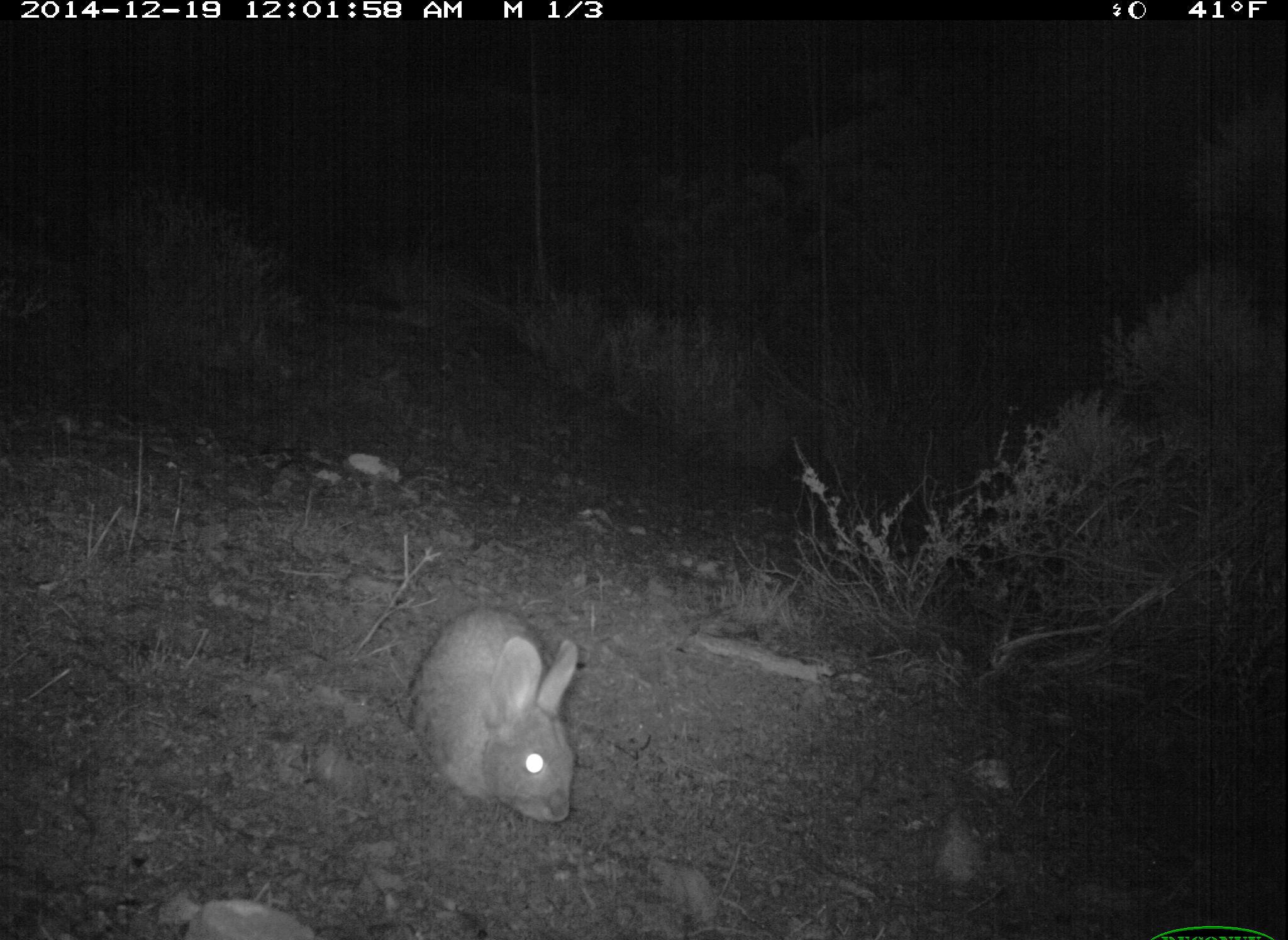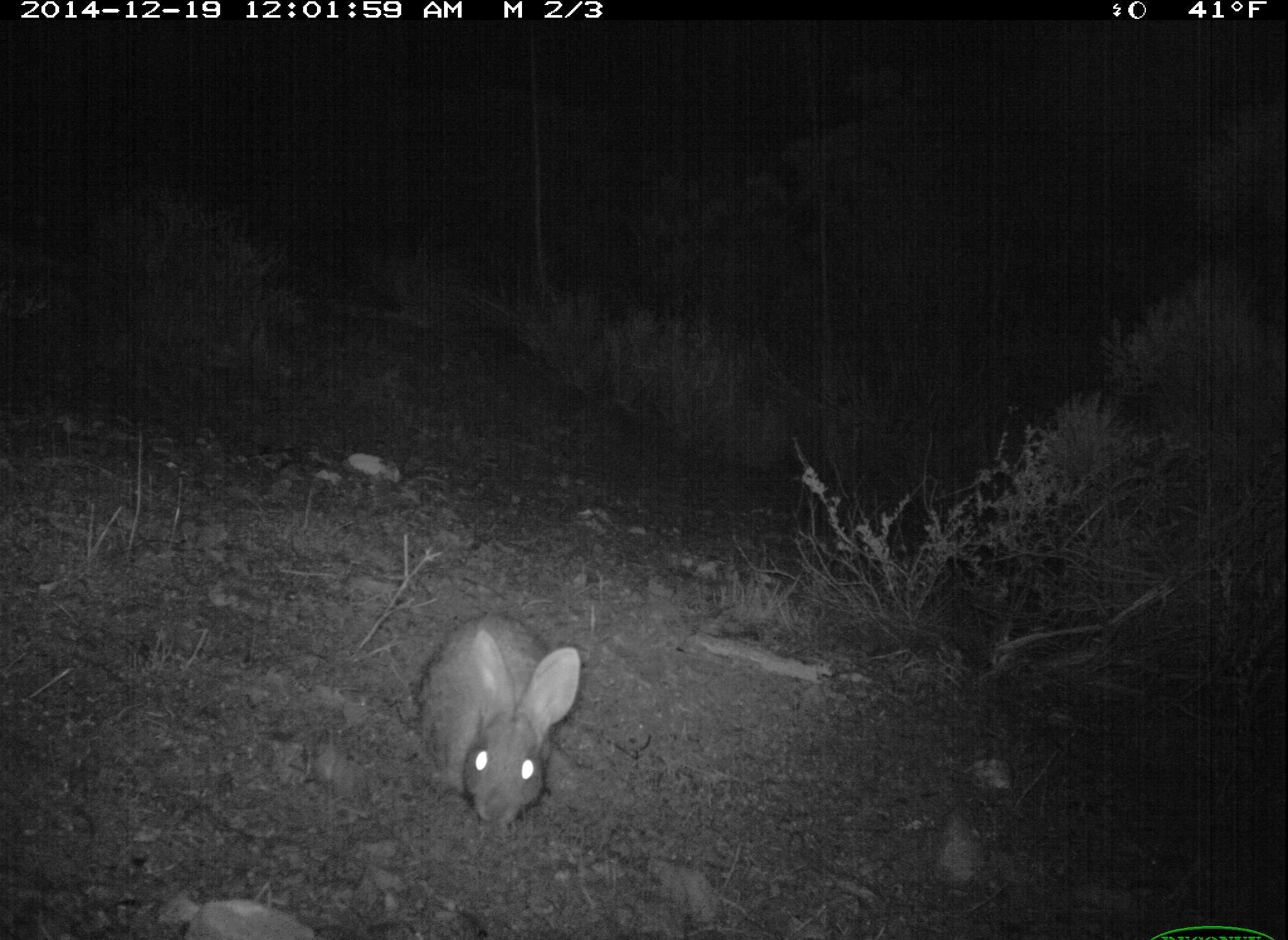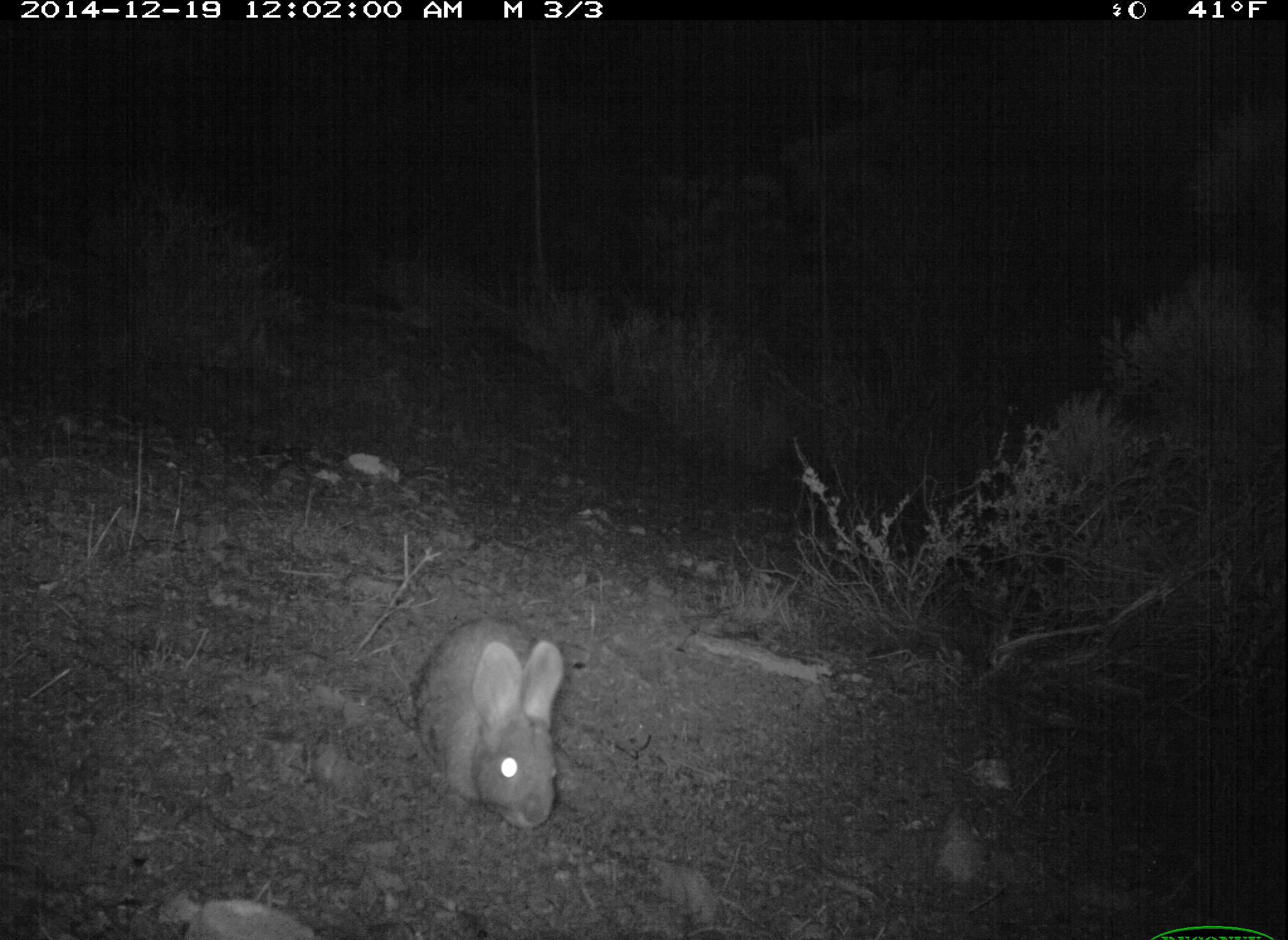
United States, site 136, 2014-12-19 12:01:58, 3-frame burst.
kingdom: Animalia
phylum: Chordata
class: Mammalia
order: Lagomorpha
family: Leporidae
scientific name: Leporidae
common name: rabbits and hares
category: rabbit